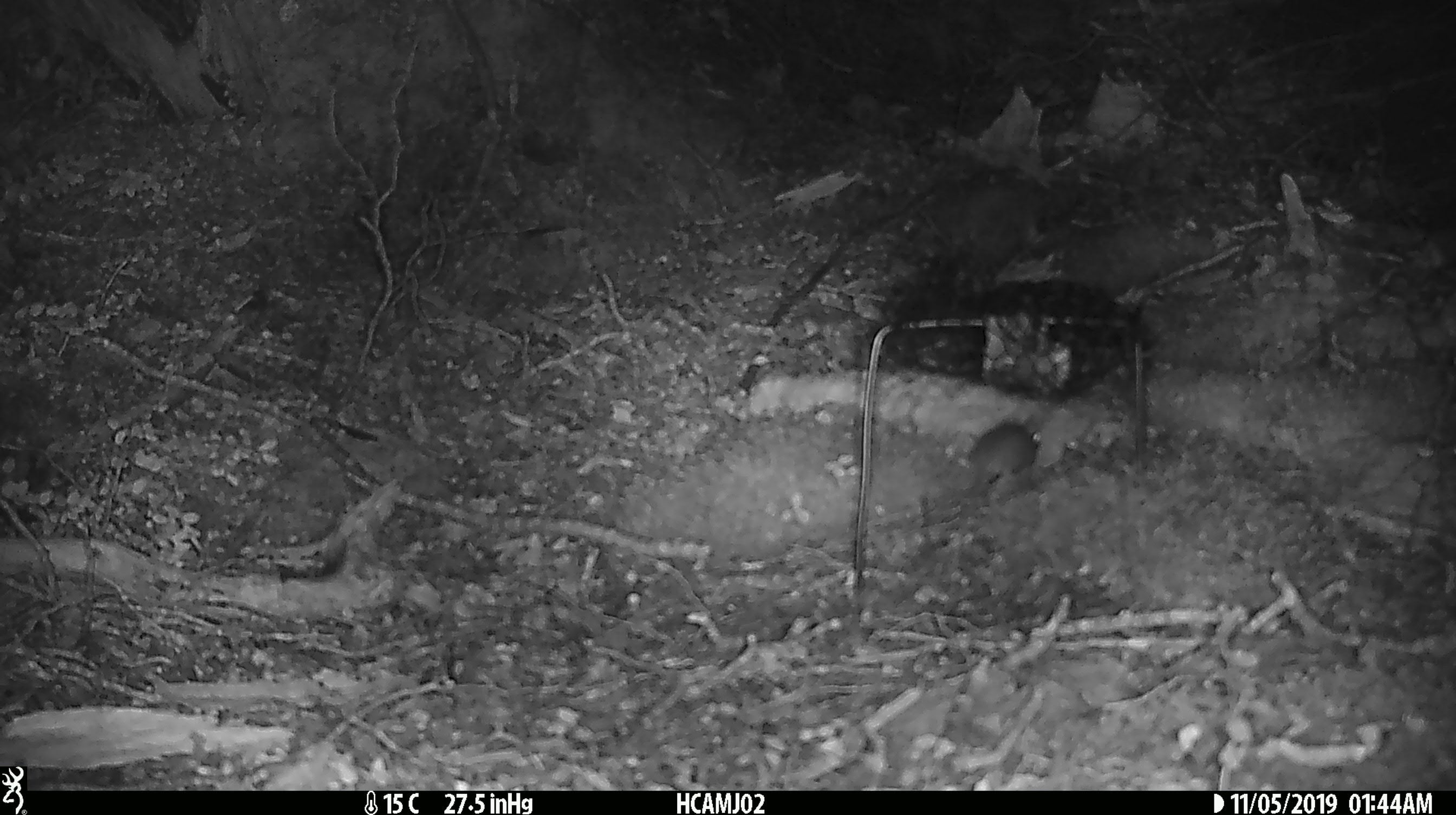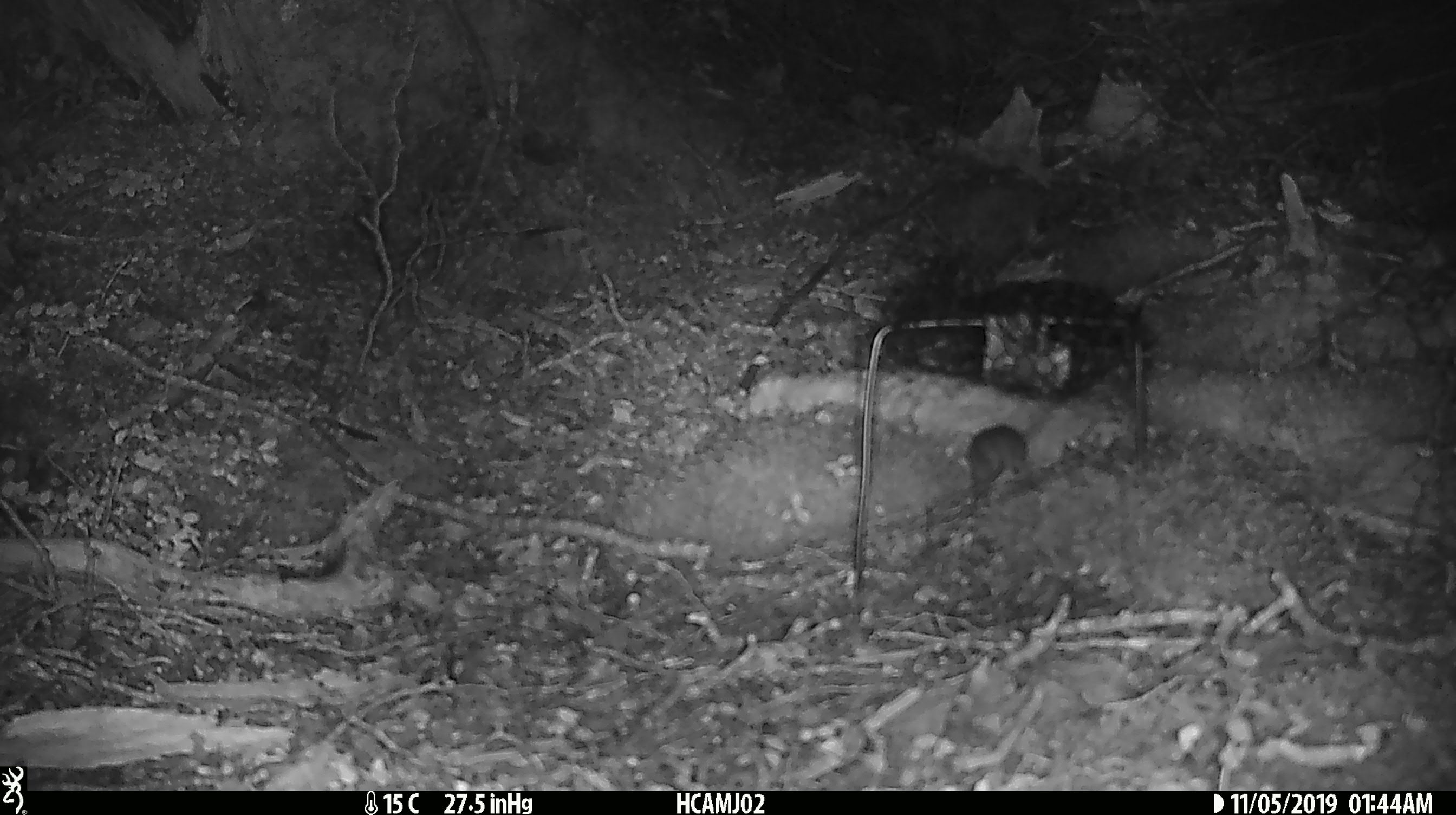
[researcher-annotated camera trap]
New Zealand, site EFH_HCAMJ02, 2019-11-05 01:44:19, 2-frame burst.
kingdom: Animalia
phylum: Chordata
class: Mammalia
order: Rodentia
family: Muridae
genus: Mus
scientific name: Mus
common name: mouse